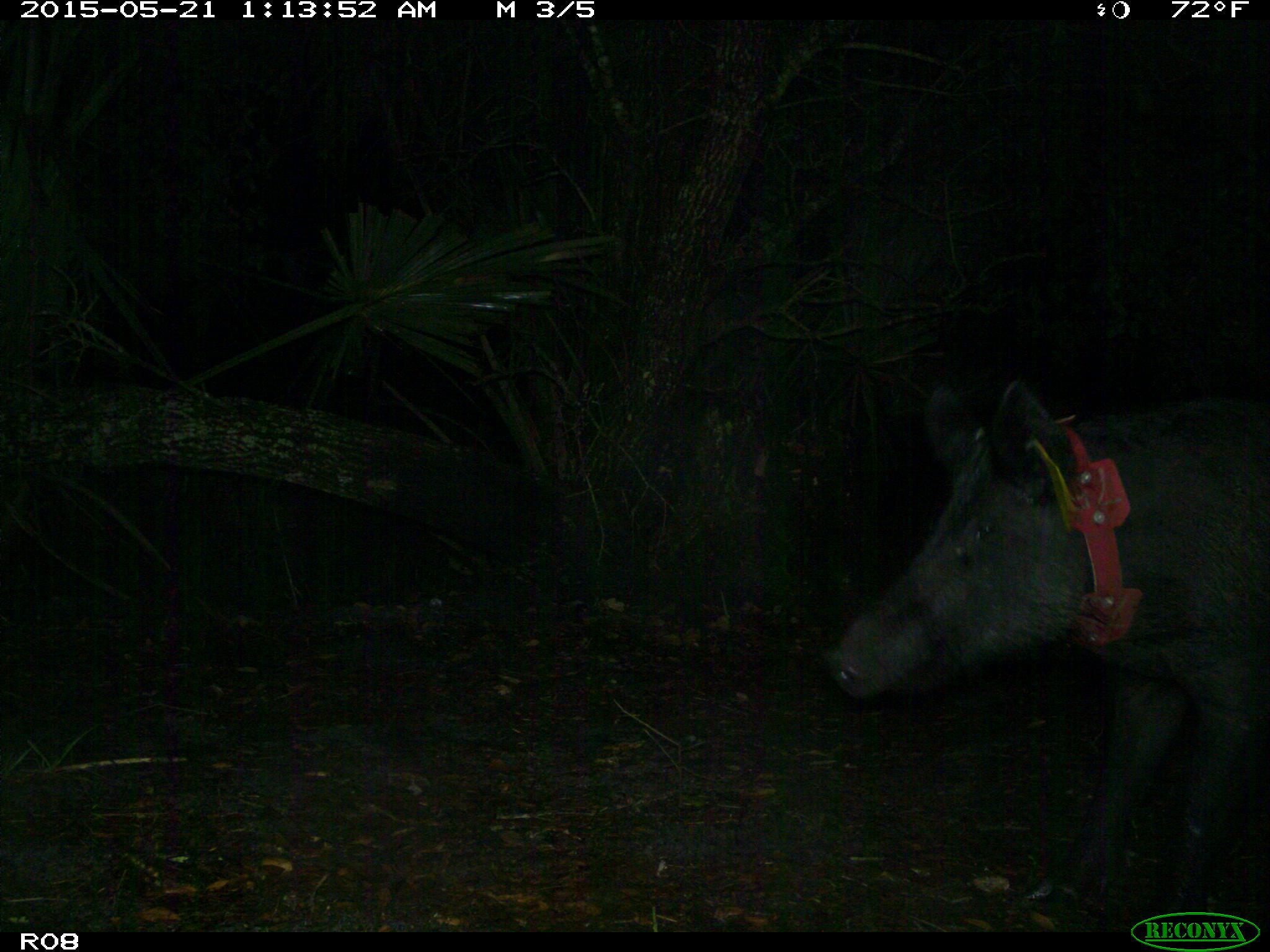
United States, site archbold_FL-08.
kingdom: Animalia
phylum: Chordata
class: Mammalia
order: Artiodactyla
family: Suidae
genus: Sus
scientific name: Sus scrofa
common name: wild boar